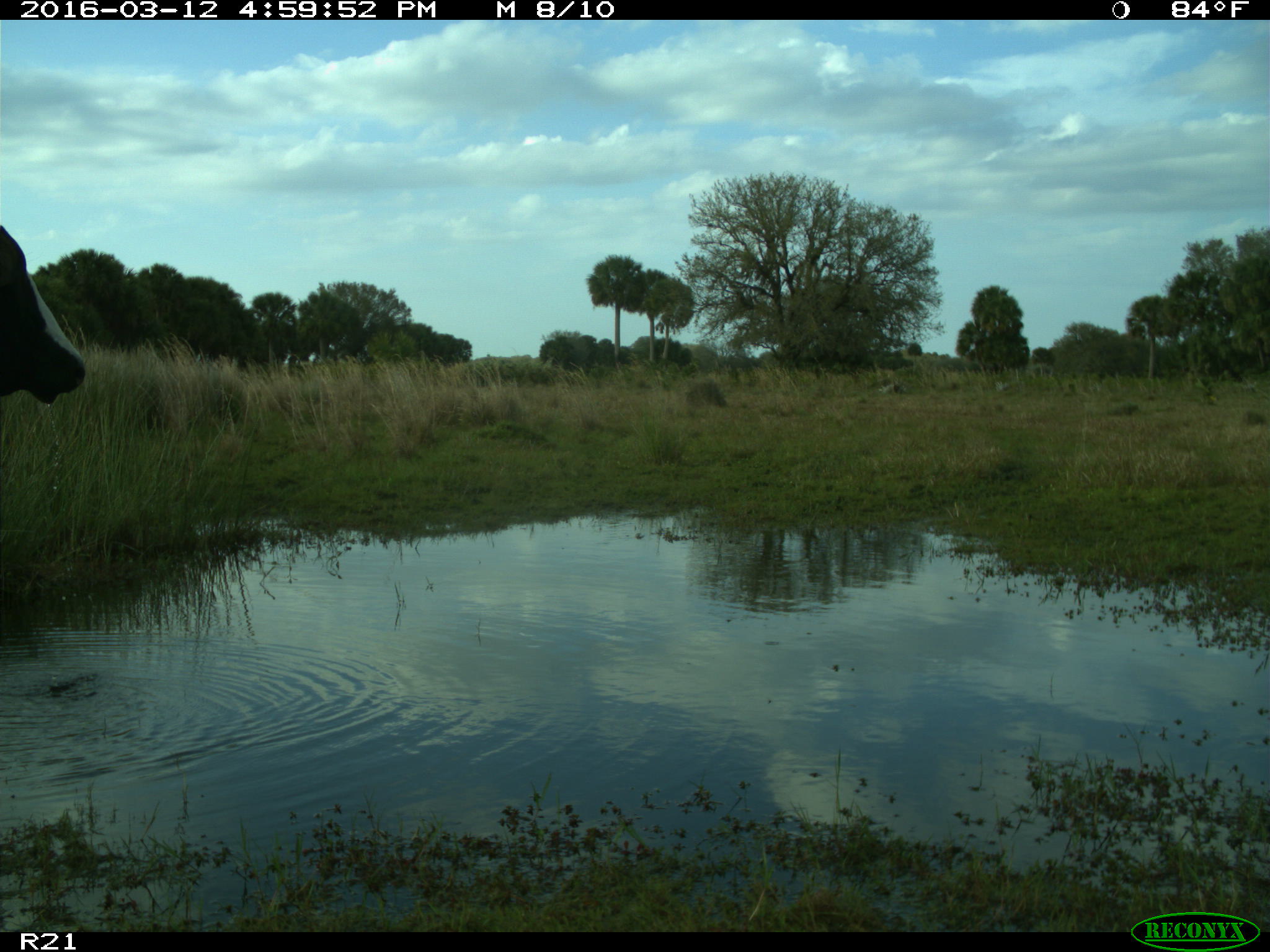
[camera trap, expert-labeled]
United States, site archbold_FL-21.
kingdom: Animalia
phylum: Chordata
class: Mammalia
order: Artiodactyla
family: Bovidae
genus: Bos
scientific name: Bos taurus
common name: domestic cow